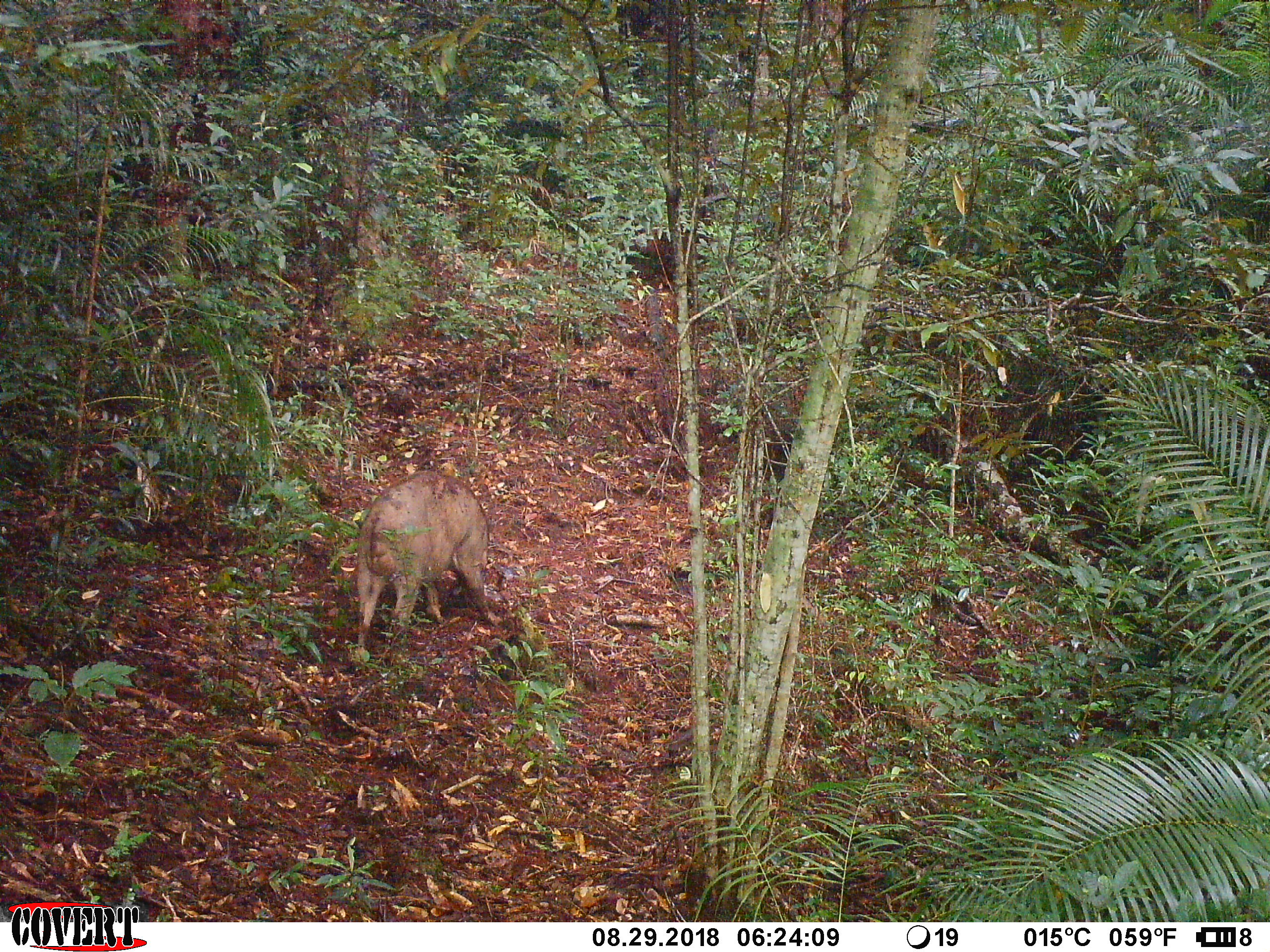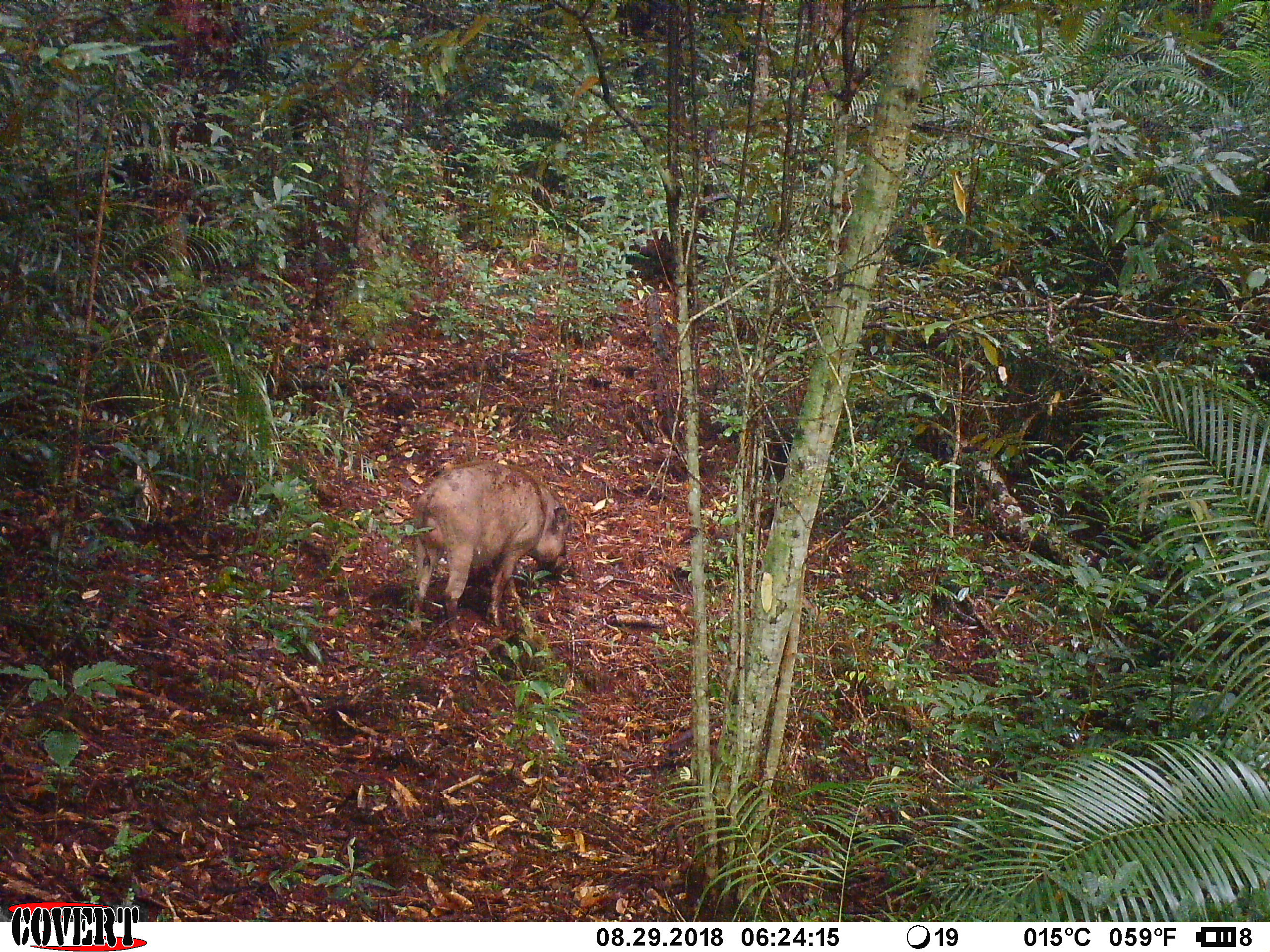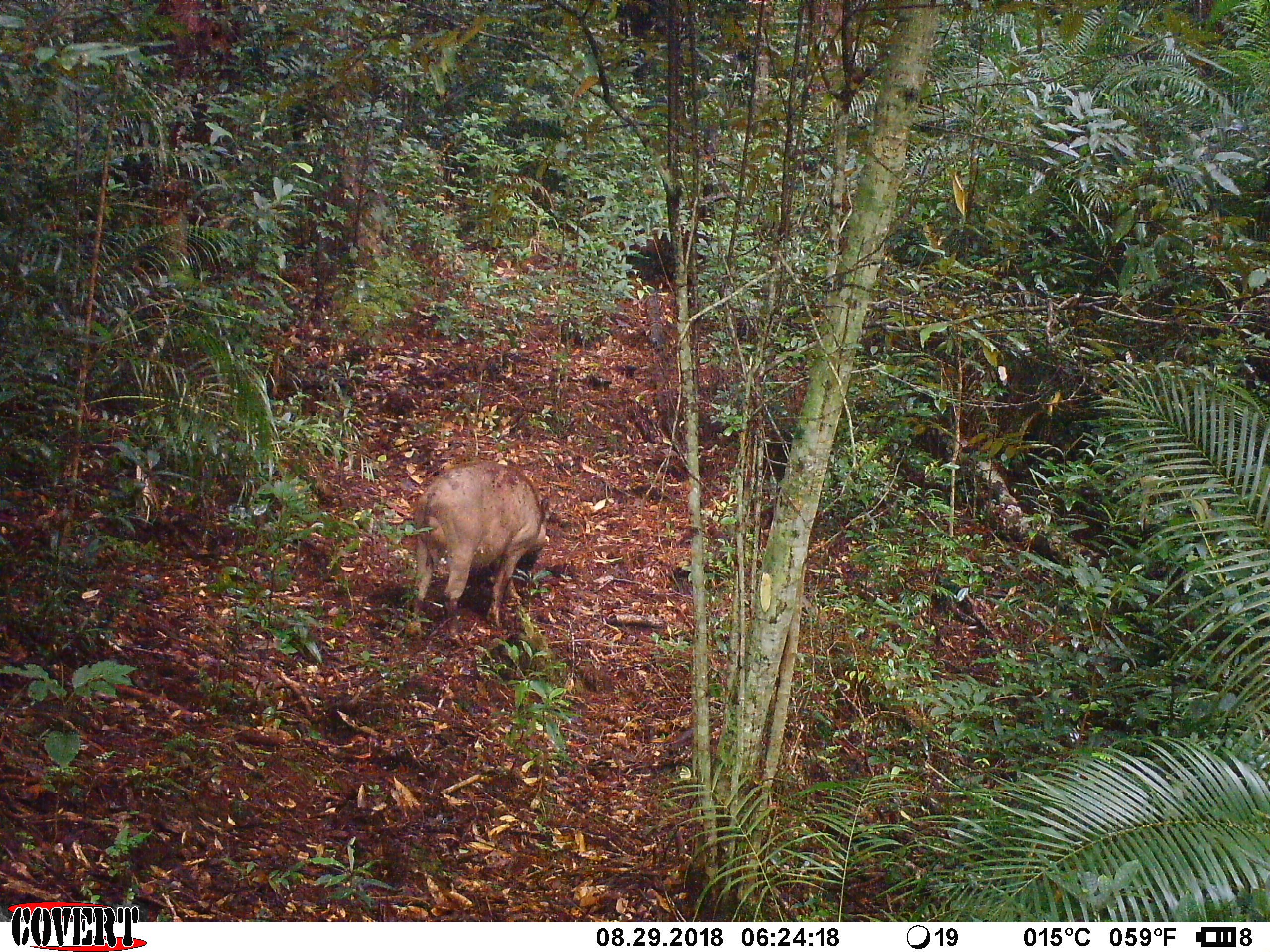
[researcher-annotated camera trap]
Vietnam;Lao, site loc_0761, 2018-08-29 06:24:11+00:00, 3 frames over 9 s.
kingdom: Animalia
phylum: Chordata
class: Mammalia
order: Artiodactyla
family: Suidae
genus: Sus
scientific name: Sus scrofa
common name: eurasian wild pig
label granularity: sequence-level